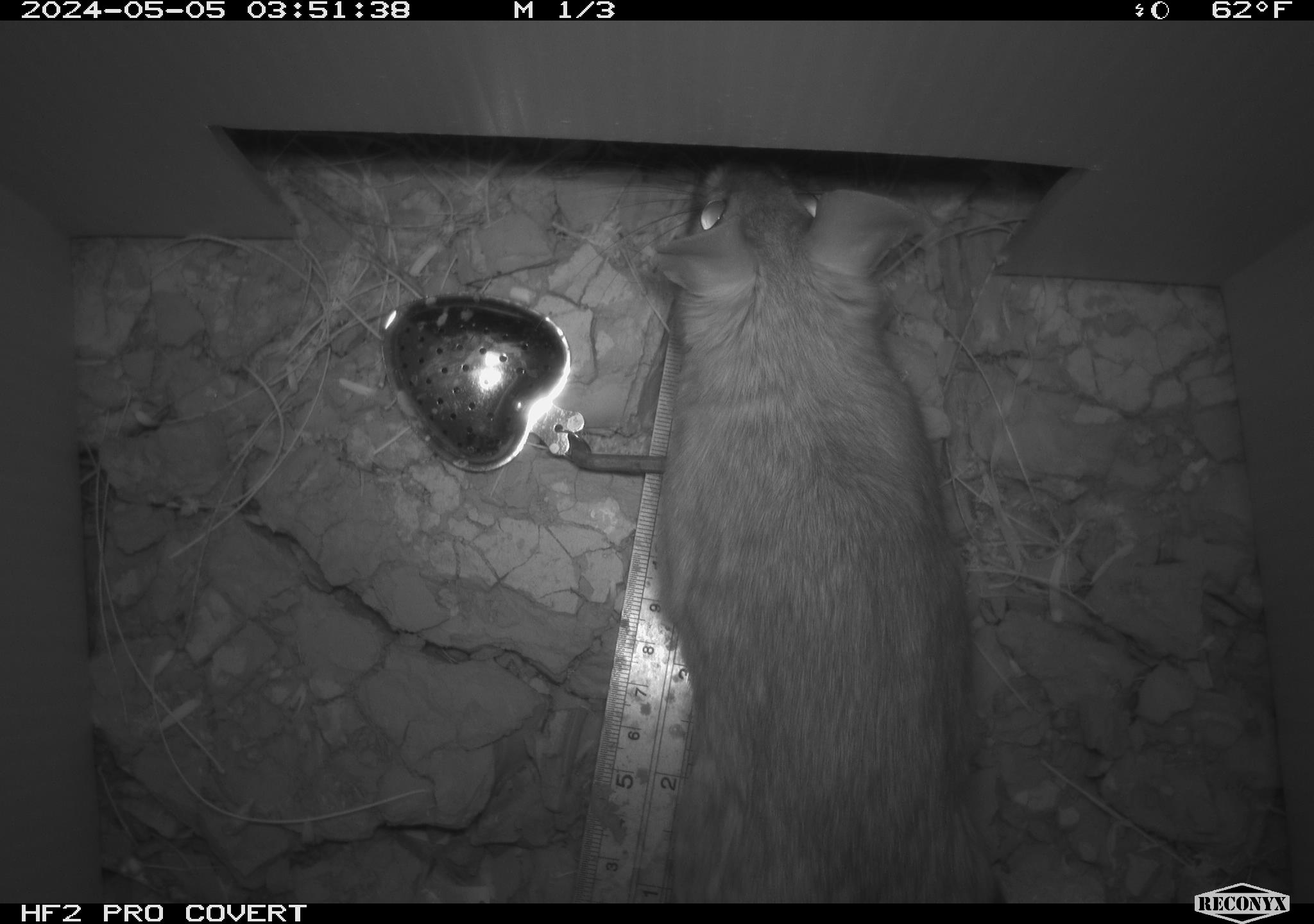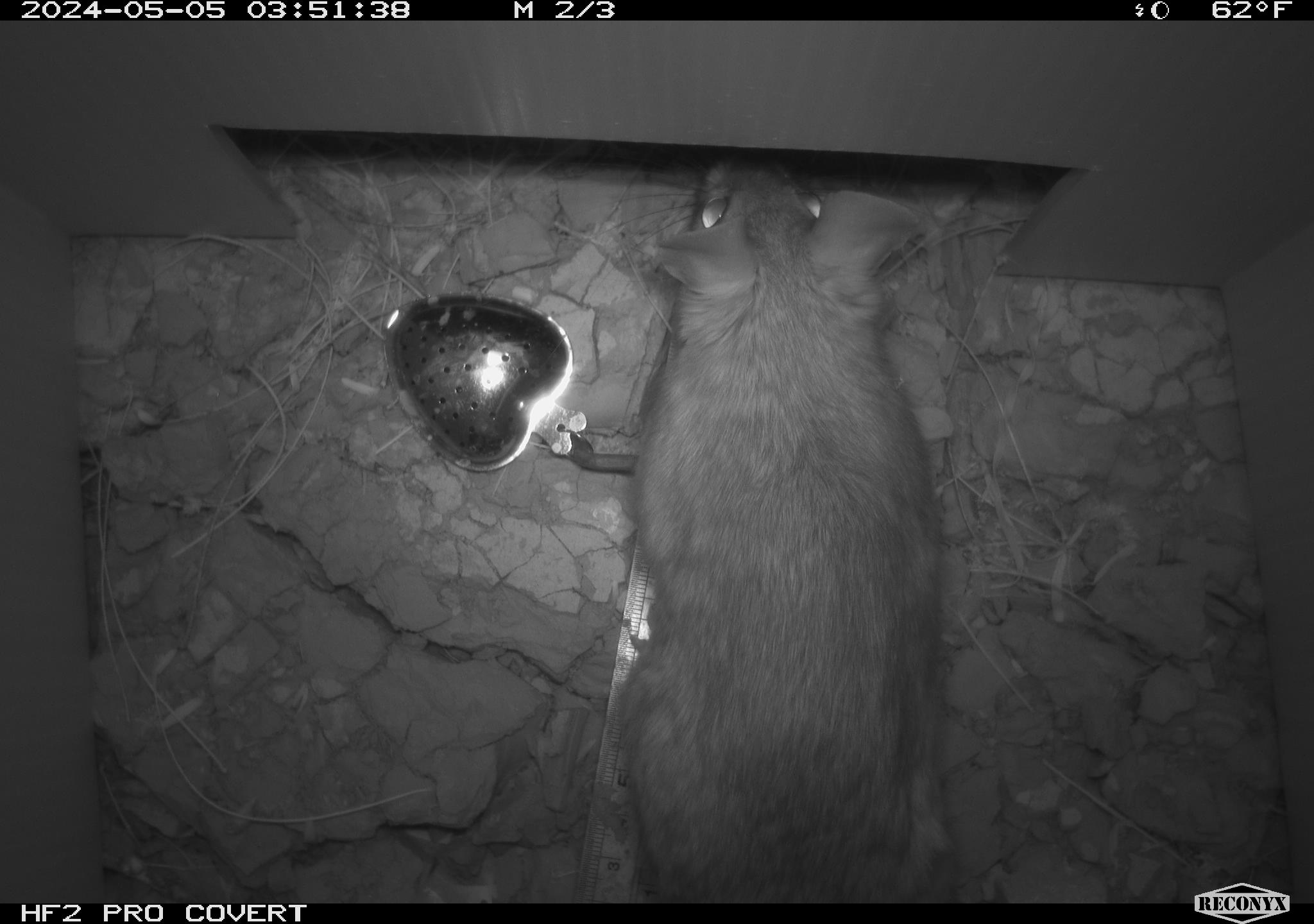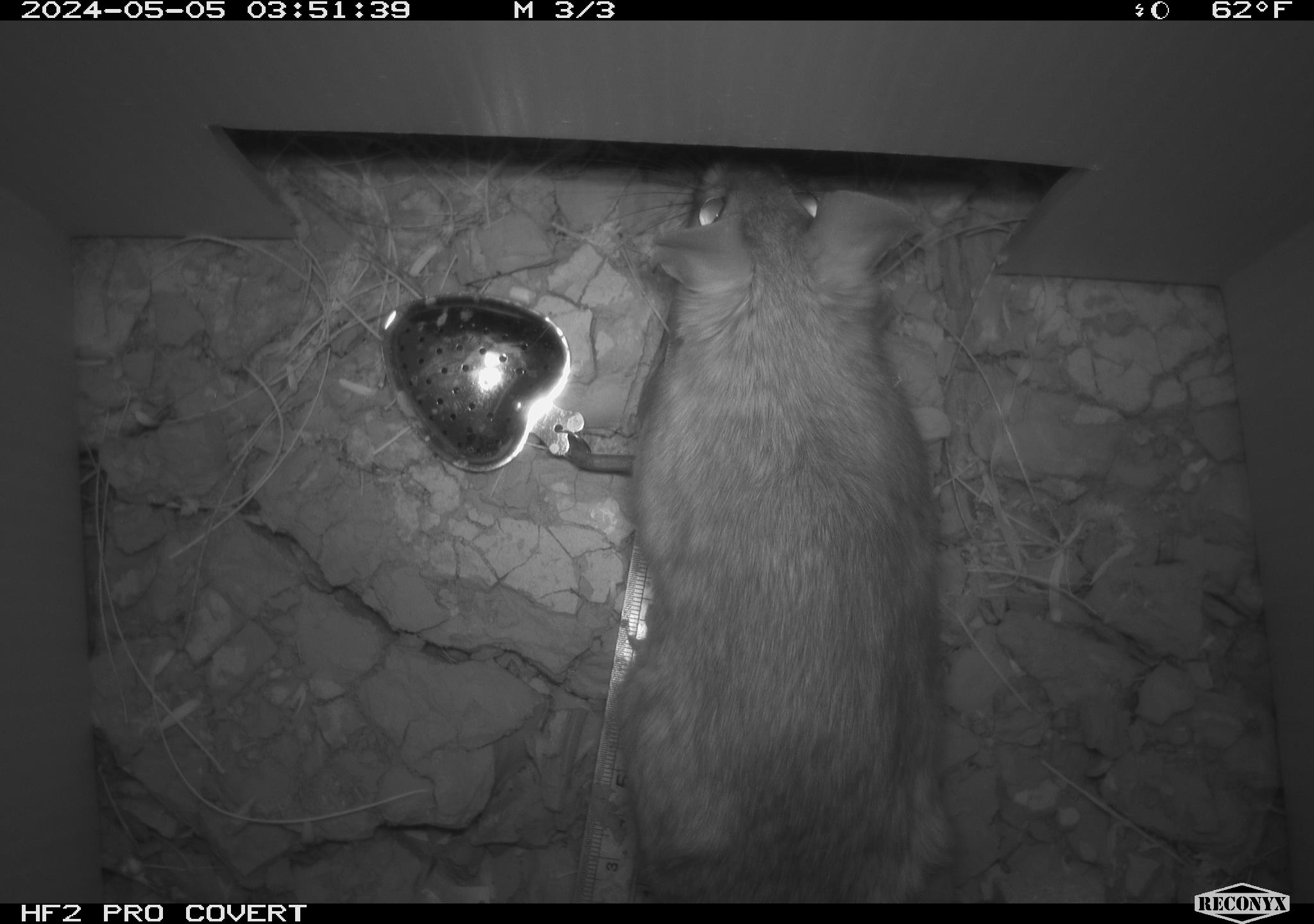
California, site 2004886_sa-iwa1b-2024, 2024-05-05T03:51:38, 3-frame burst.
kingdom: Animalia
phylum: Chordata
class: Mammalia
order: Rodentia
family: Cricetidae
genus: Neotoma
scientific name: Neotoma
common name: pack rat or woodrat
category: neotoma species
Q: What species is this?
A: Neotoma species (pack rat or woodrat) (Neotoma).